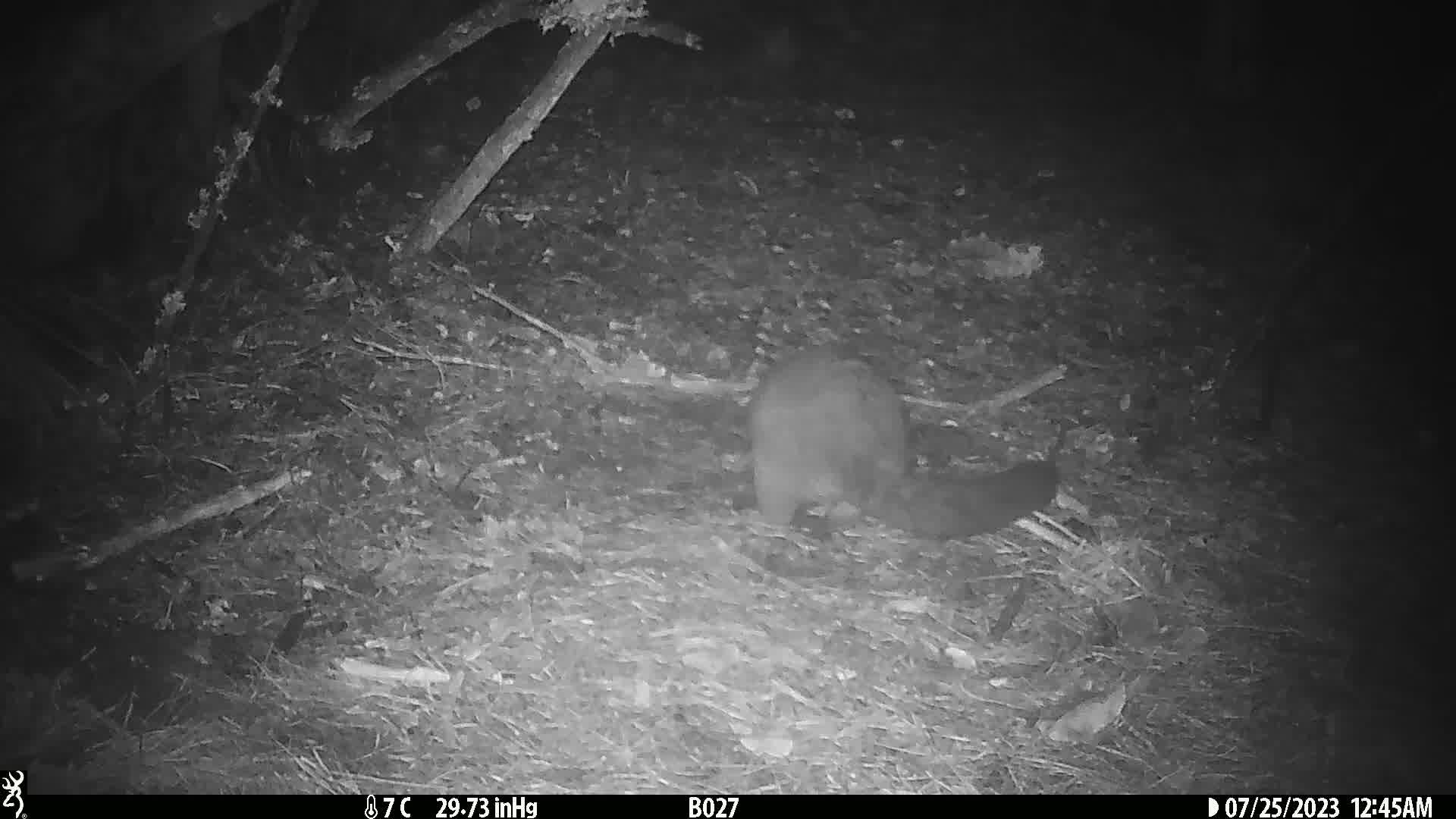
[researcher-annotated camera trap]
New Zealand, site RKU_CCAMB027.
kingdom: Animalia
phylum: Chordata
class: Mammalia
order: Diprotodontia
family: Phalangeridae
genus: Trichosurus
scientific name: Trichosurus vulpecula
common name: common brushtail possum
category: possum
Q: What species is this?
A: Possum (common brushtail possum) (Trichosurus vulpecula).